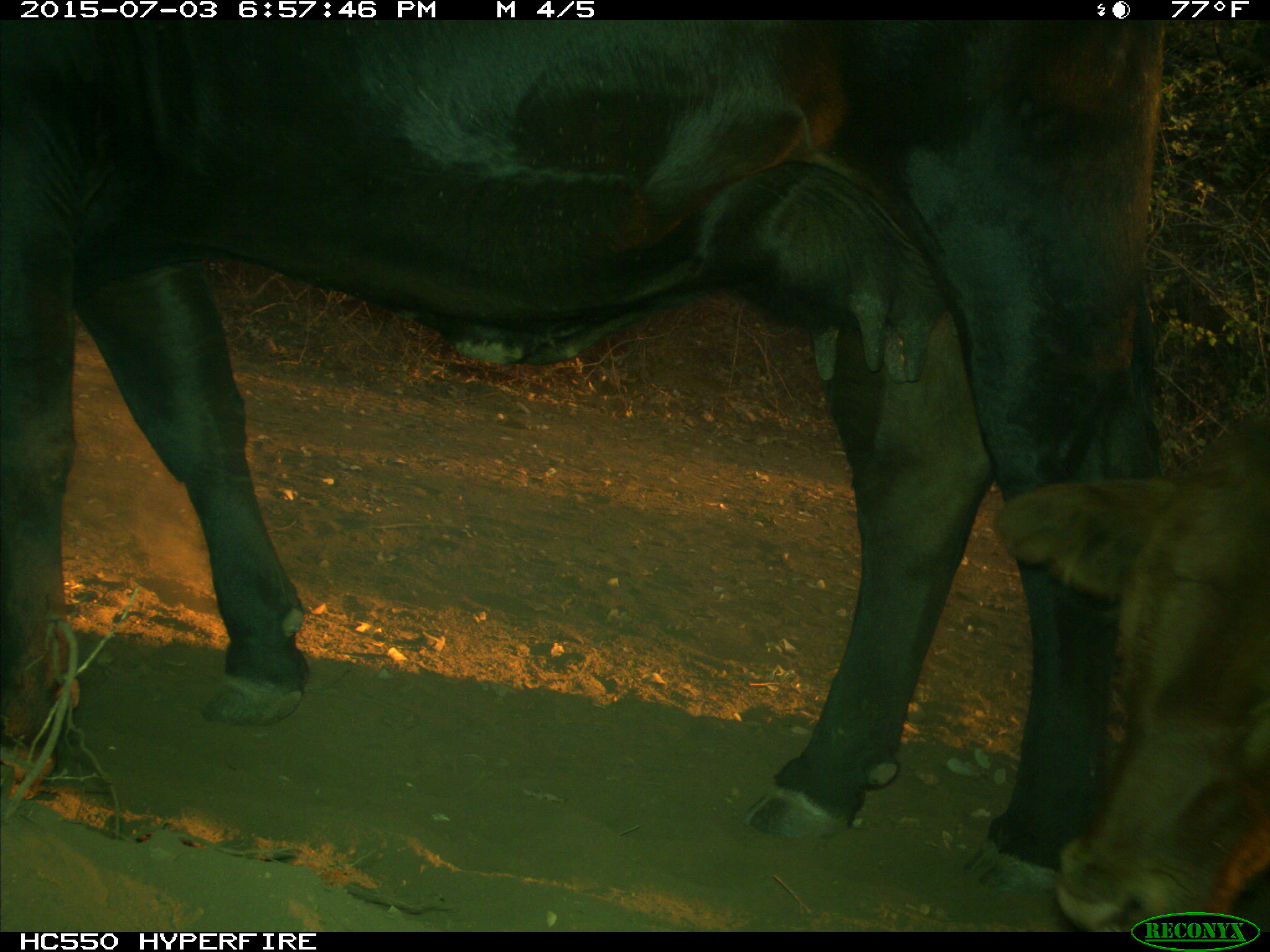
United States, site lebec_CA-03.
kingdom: Animalia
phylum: Chordata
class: Mammalia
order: Artiodactyla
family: Bovidae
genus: Bos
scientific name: Bos taurus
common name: domestic cow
Bos taurus (domestic cow).